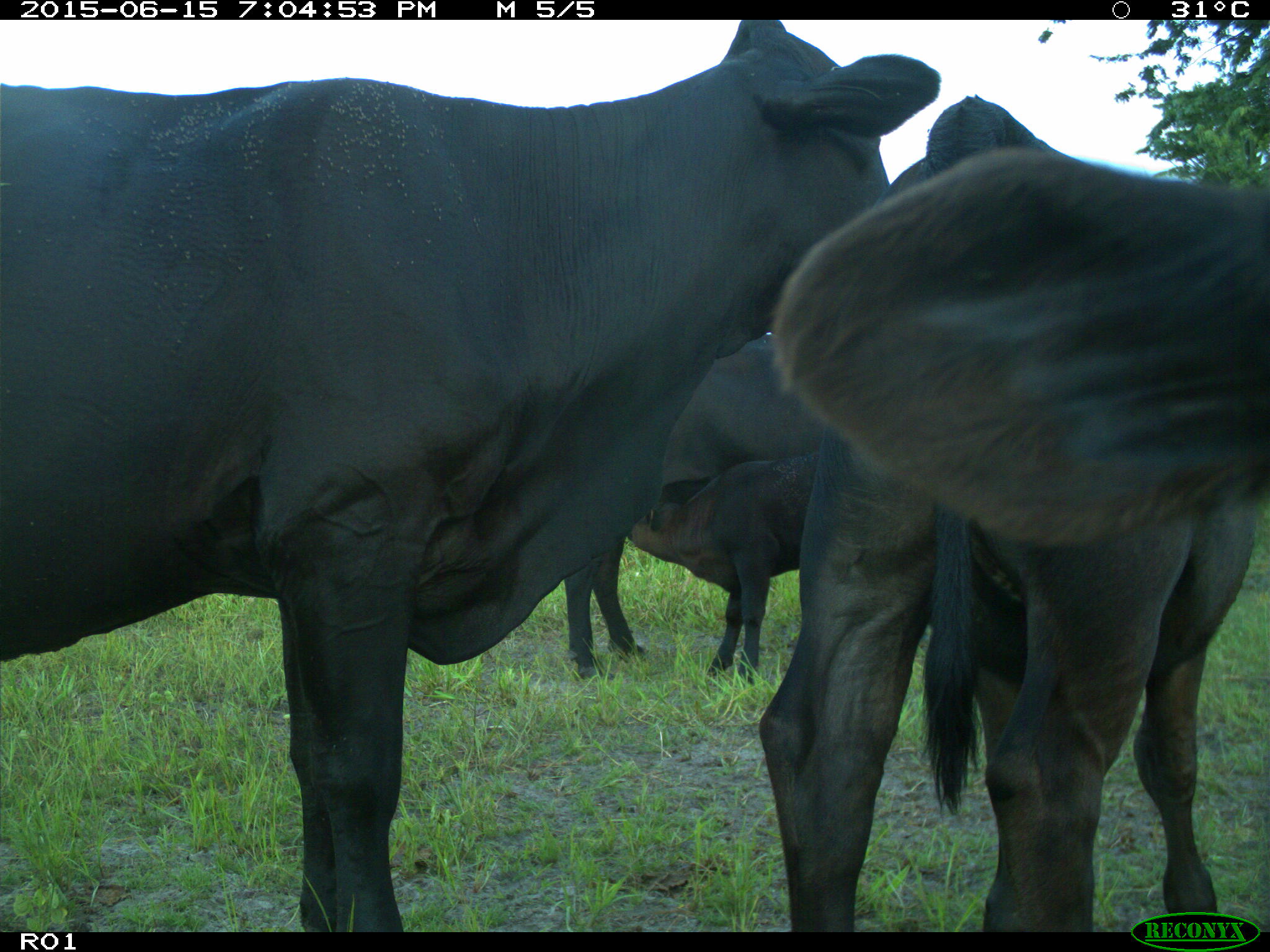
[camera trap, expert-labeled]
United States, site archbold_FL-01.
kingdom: Animalia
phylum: Chordata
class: Mammalia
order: Artiodactyla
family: Bovidae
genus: Bos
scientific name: Bos taurus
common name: domestic cow